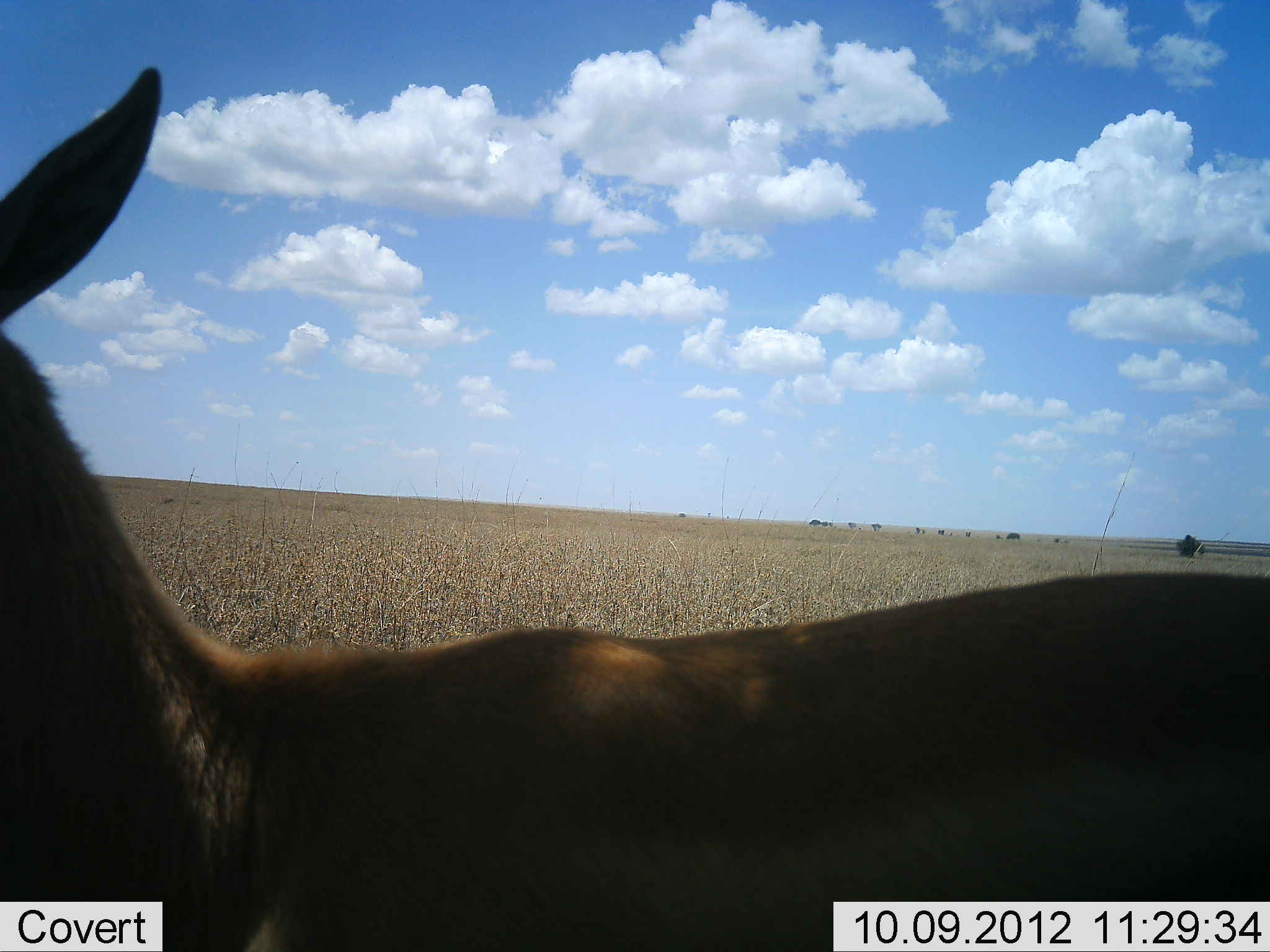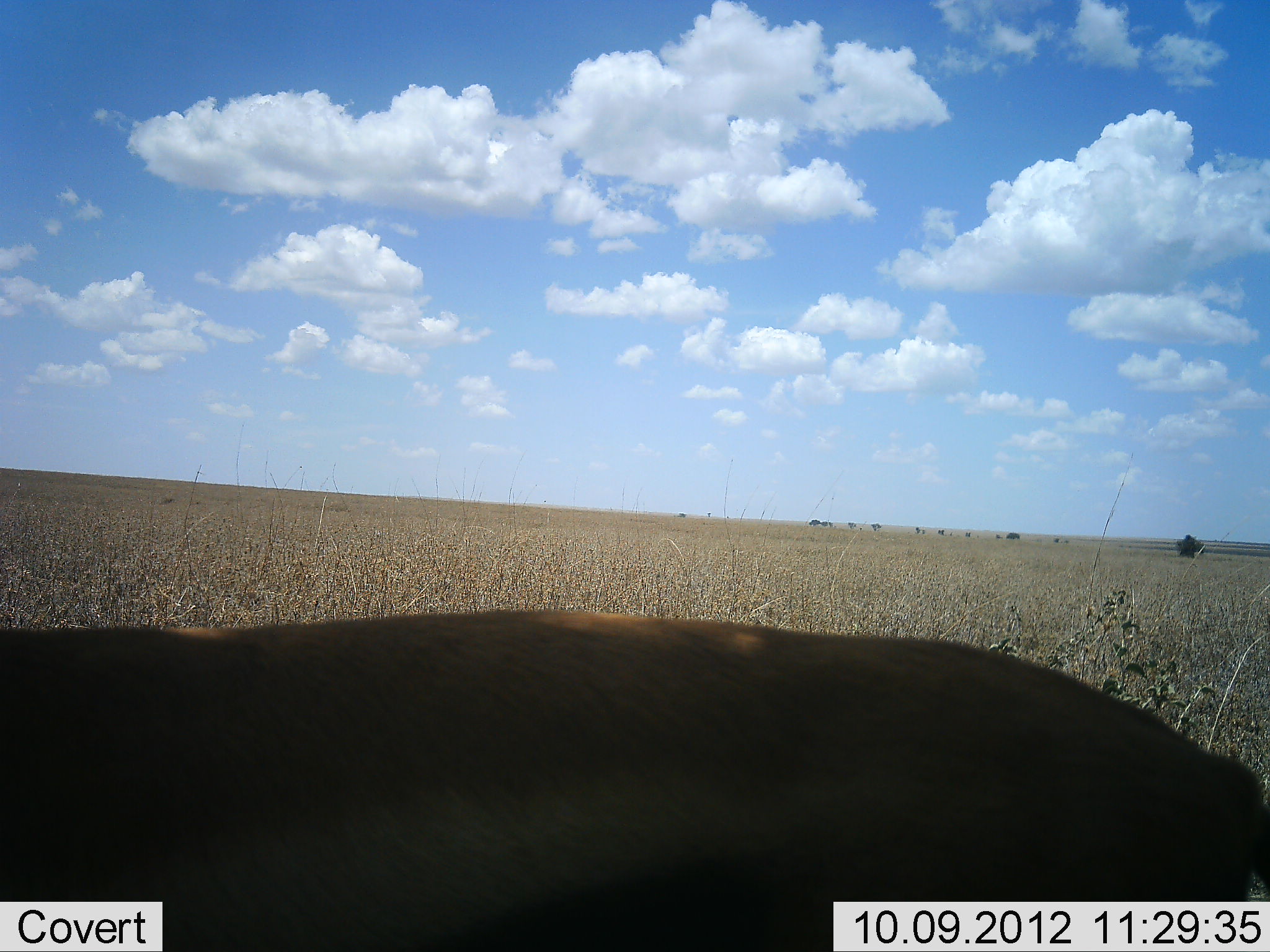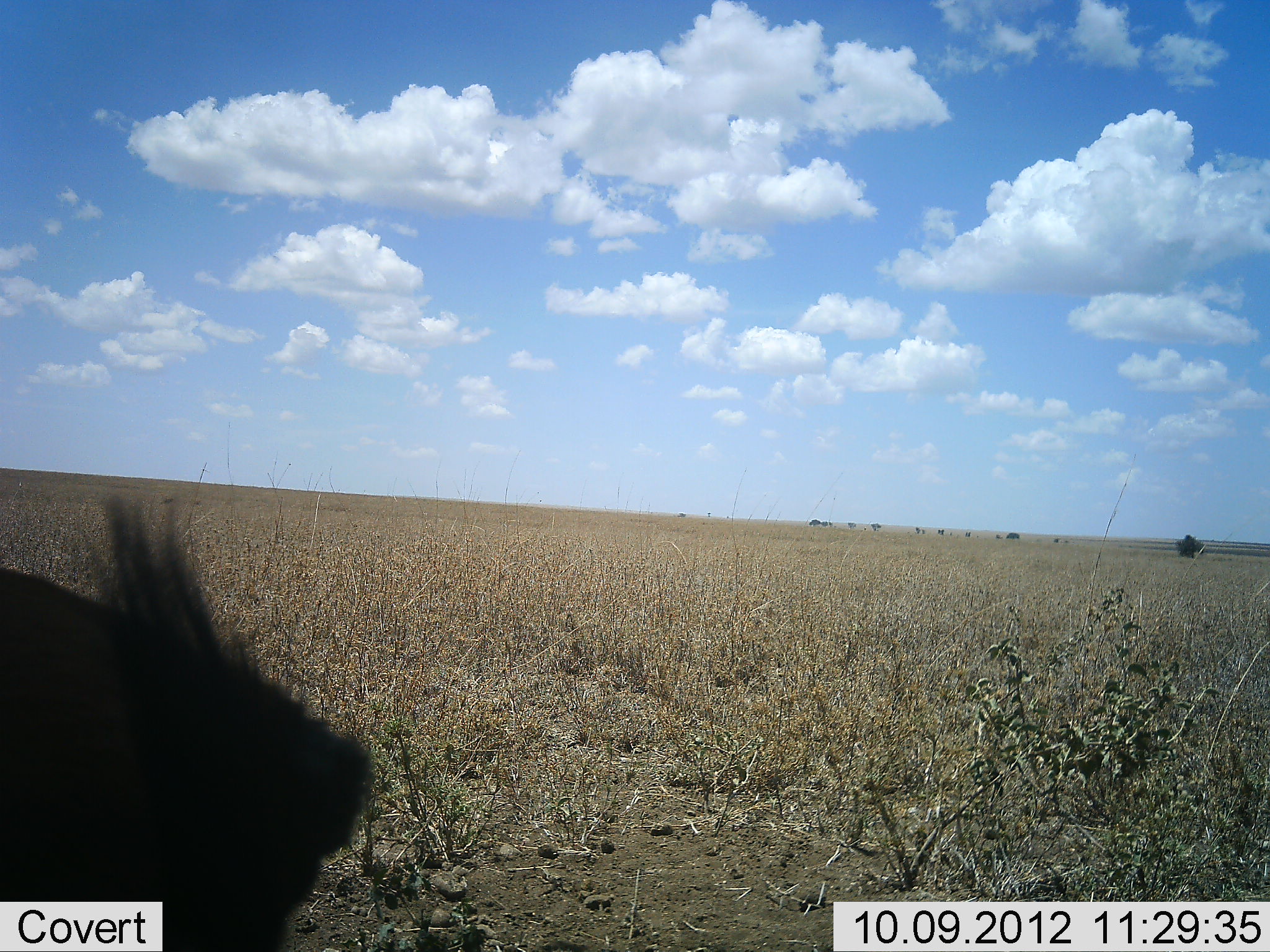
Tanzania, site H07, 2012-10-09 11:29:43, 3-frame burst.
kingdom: Animalia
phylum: Chordata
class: Mammalia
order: Artiodactyla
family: Bovidae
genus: Eudorcas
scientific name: Eudorcas thomsonii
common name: thomson's gazelle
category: gazellethomsons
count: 1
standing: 0%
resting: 0%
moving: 100%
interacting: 0%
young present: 0%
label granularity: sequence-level